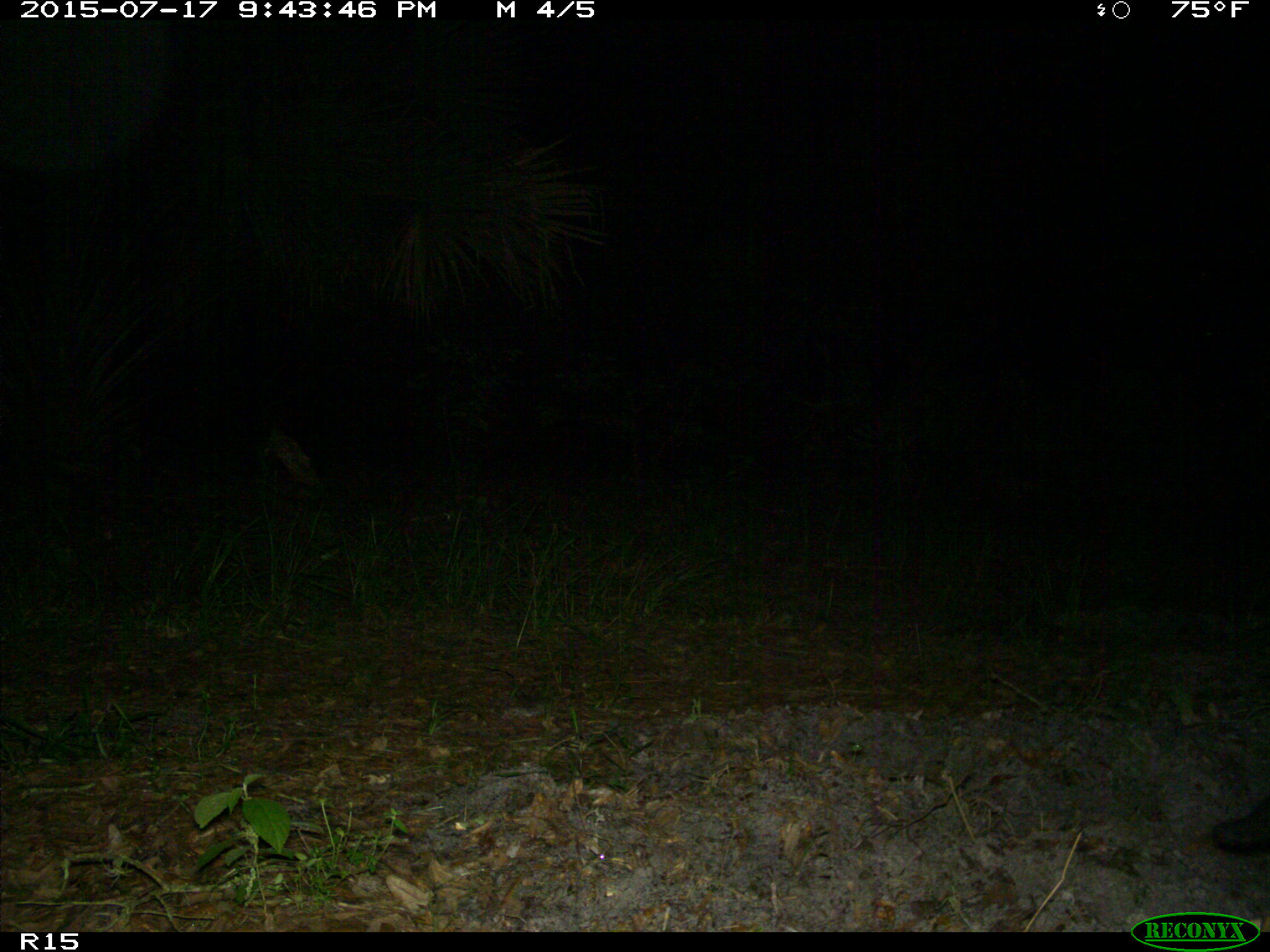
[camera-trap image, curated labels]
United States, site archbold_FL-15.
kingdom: Animalia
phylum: Chordata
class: Mammalia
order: Artiodactyla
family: Suidae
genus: Sus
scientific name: Sus scrofa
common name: wild boar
Sus scrofa (wild boar).